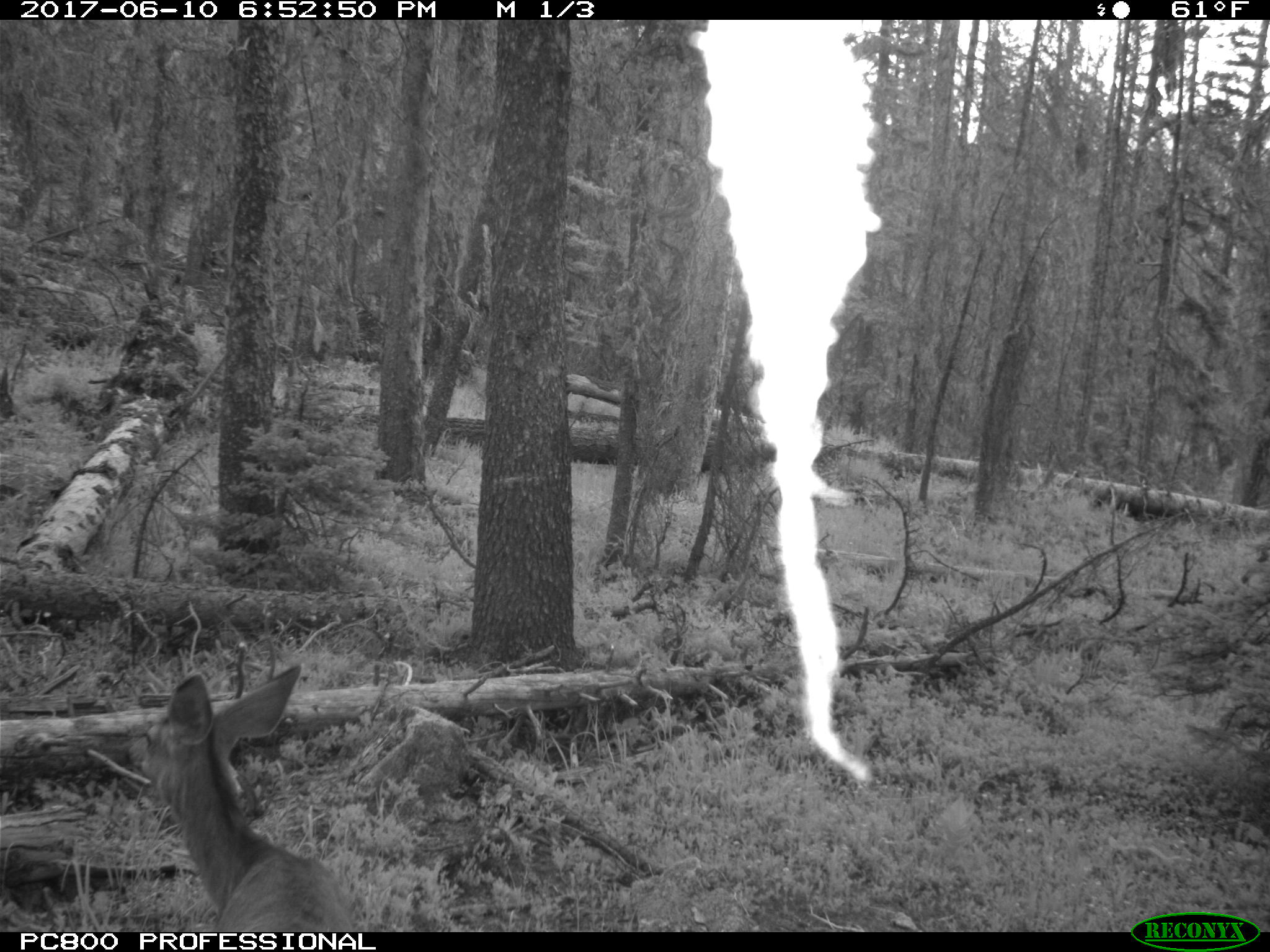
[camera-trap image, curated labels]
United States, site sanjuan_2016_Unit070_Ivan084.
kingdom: Animalia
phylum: Chordata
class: Mammalia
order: Artiodactyla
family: Cervidae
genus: Odocoileus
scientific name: Odocoileus hemionus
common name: mule deer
Odocoileus hemionus (mule deer).